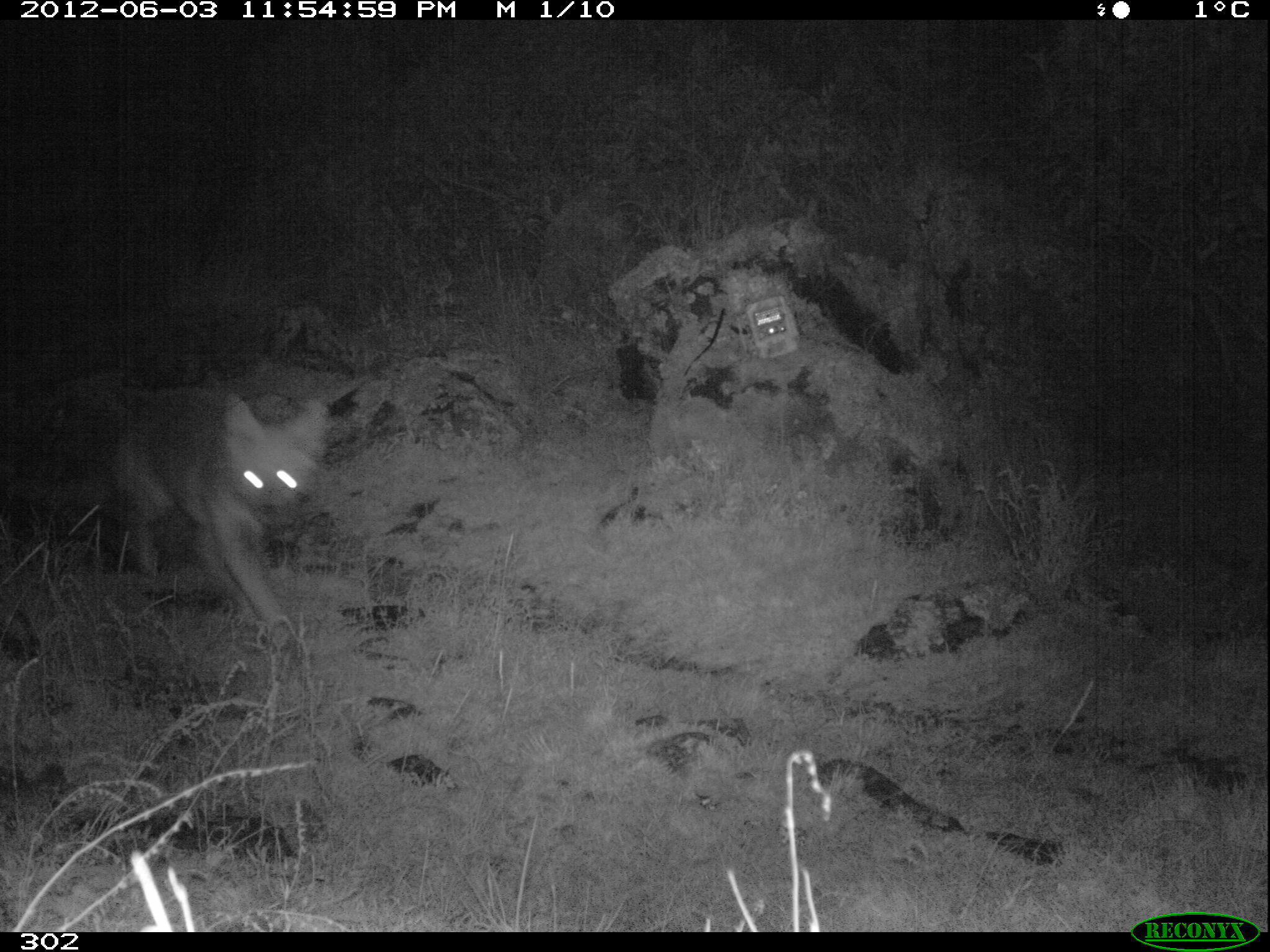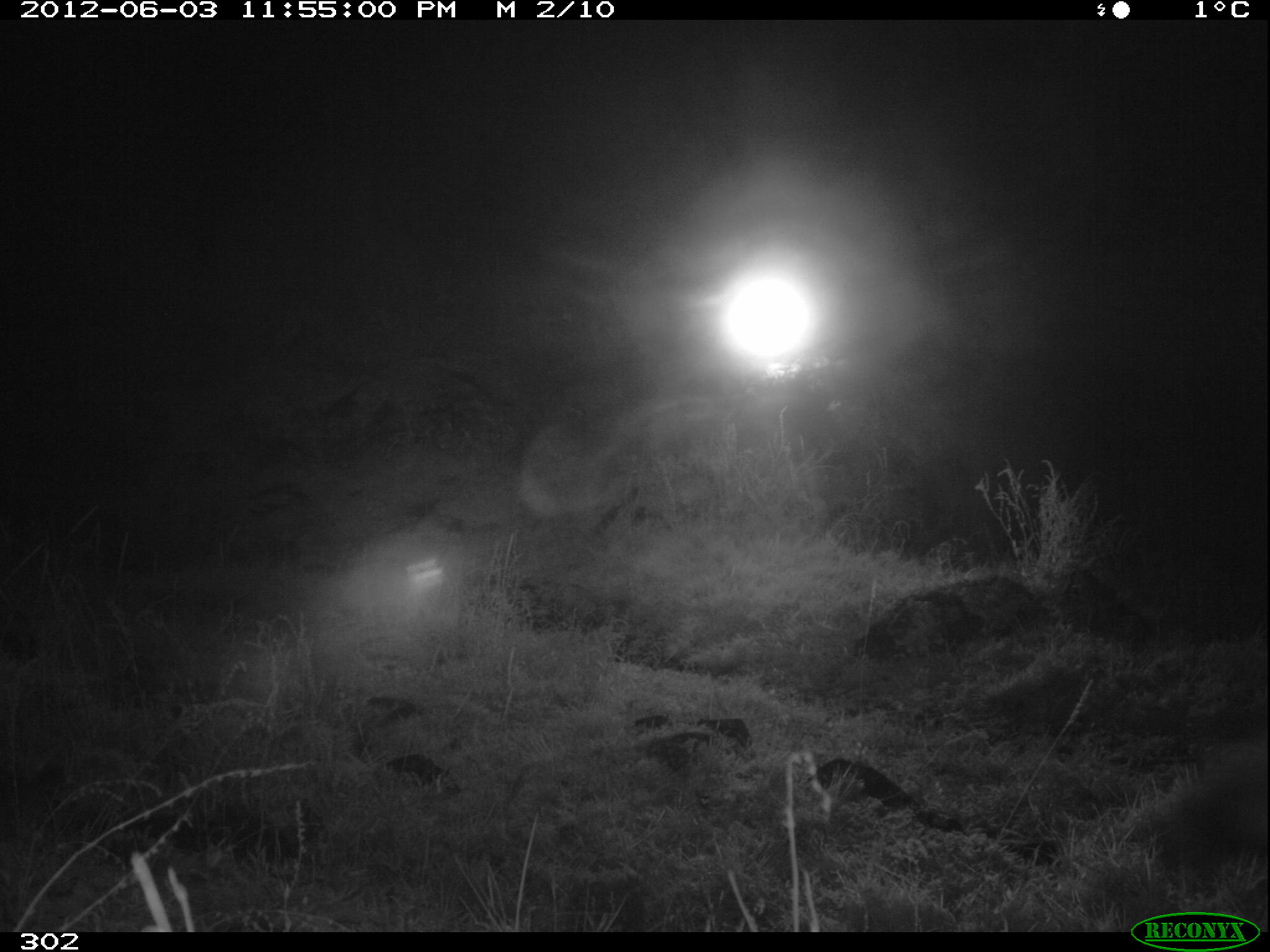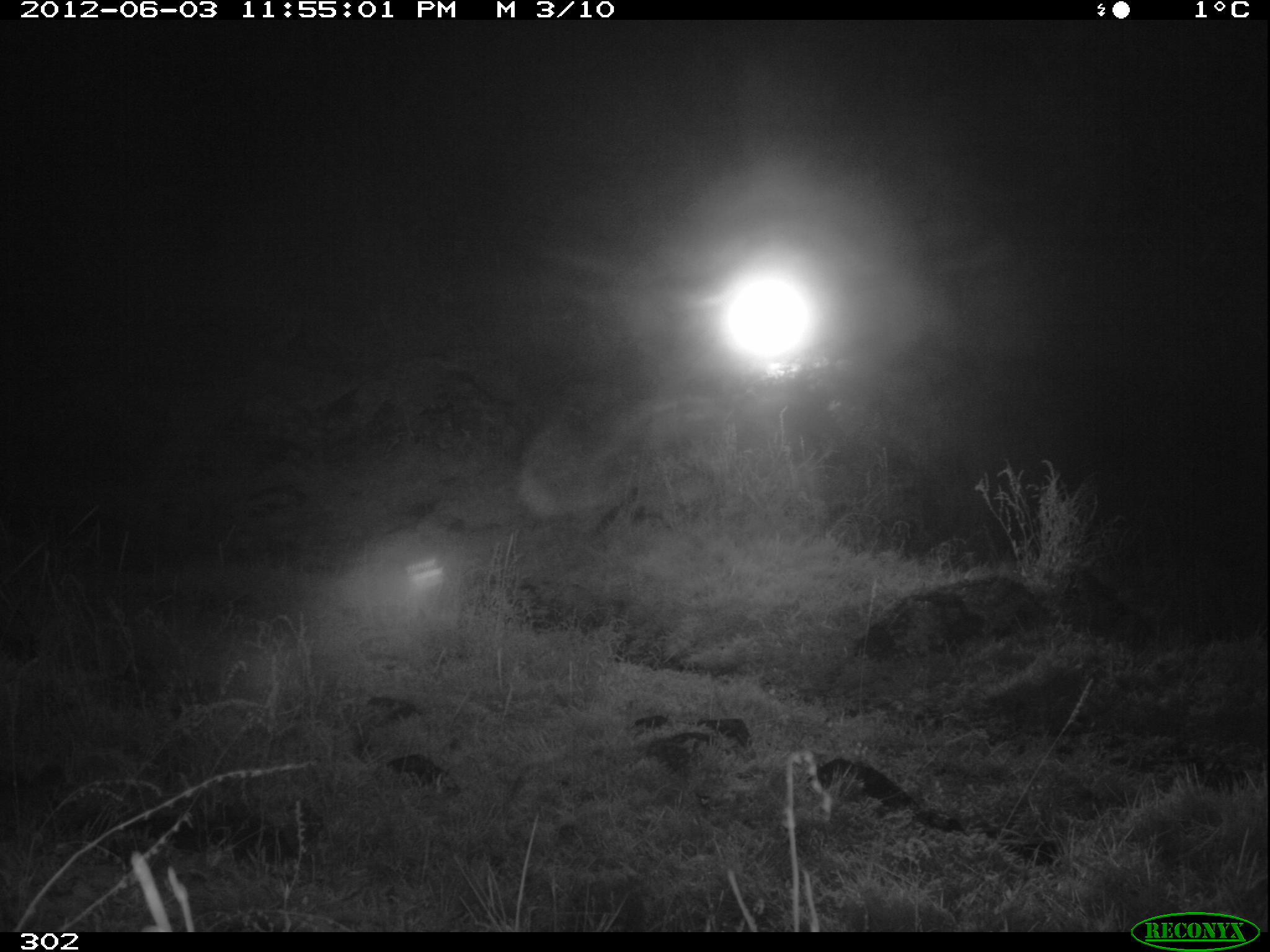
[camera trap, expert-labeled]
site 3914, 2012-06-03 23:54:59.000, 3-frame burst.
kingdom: Animalia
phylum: Chordata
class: Mammalia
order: Carnivora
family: Canidae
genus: Lycalopex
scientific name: Lycalopex culpaeus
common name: culpeo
Lycalopex culpaeus (culpeo).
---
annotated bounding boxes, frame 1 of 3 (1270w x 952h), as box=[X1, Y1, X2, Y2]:
lycalopex culpaeus: box=[108, 390, 328, 621]